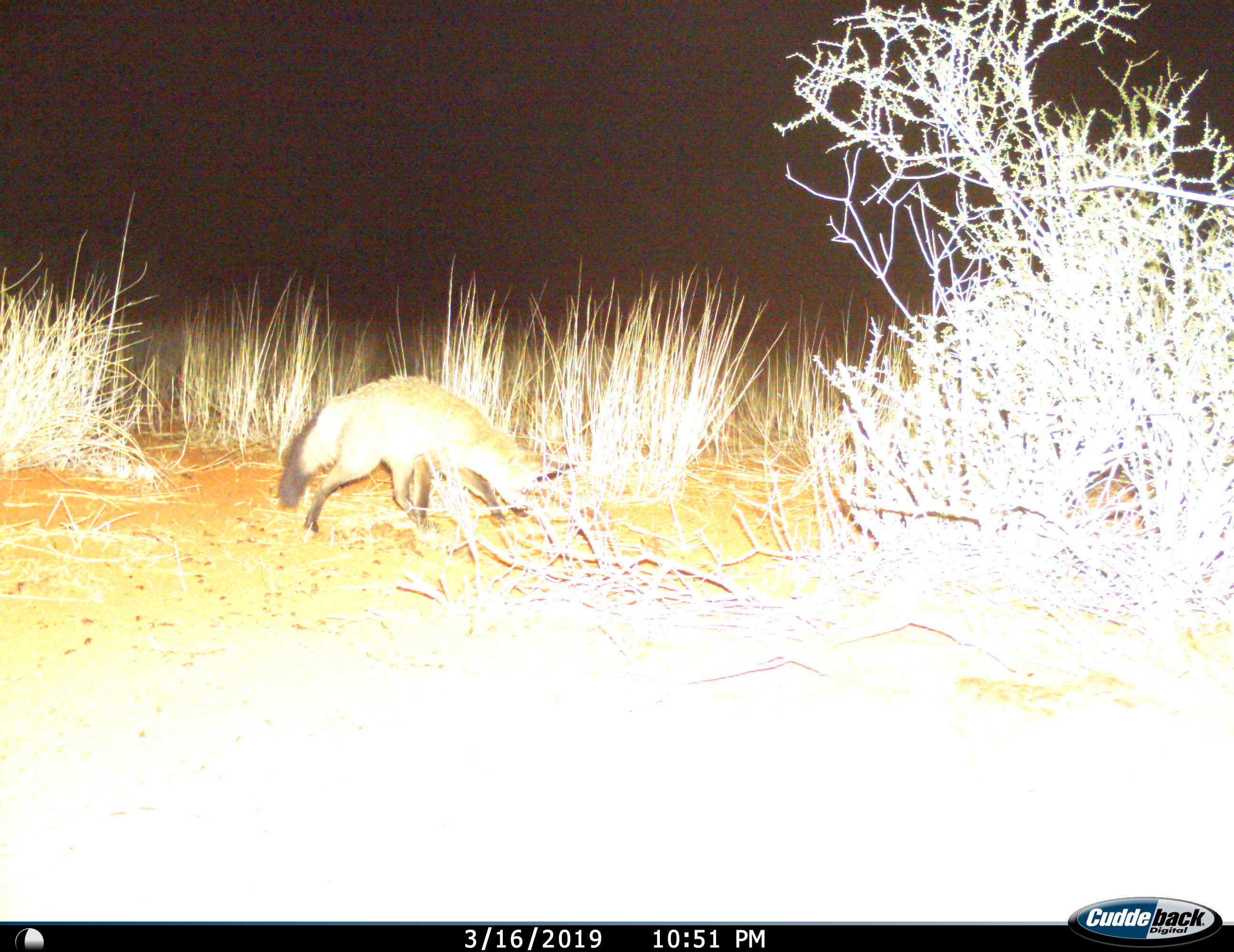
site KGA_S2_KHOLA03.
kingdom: Animalia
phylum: Chordata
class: Mammalia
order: Carnivora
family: Canidae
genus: Otocyon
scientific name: Otocyon megalotis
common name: bat-eared fox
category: foxbateared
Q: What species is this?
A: Foxbateared (bat-eared fox) (Otocyon megalotis).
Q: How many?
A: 1.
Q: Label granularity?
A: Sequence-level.